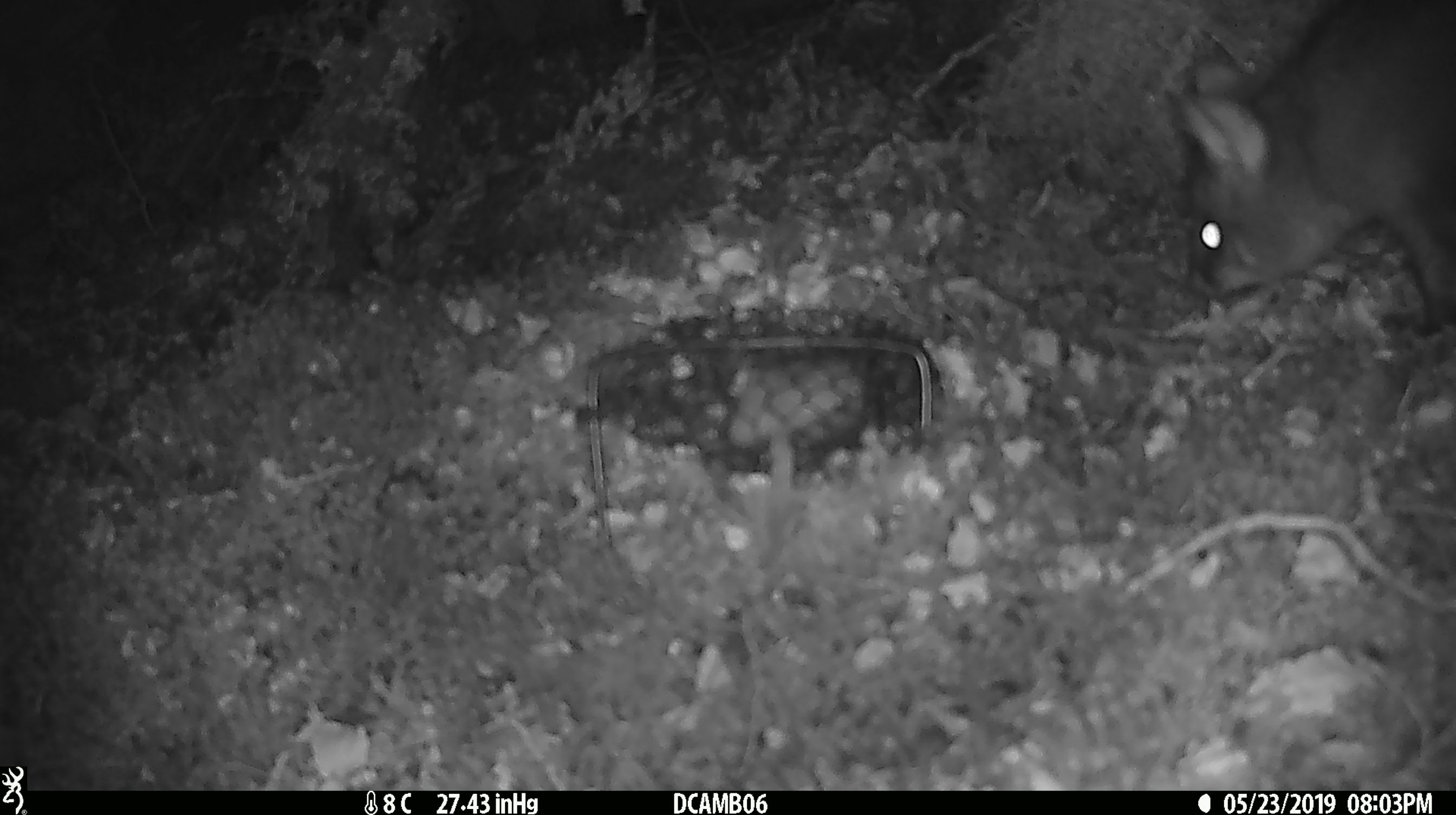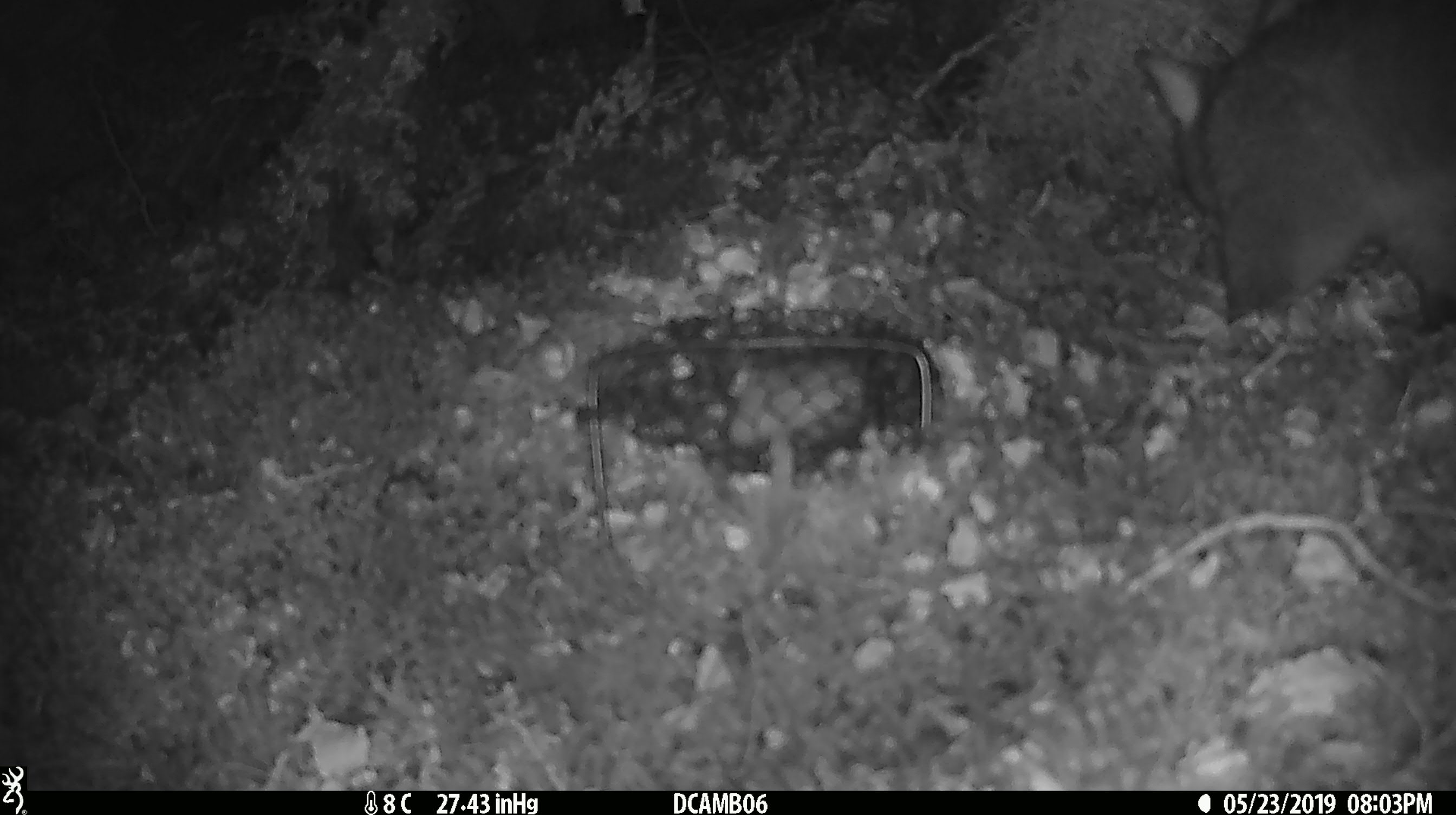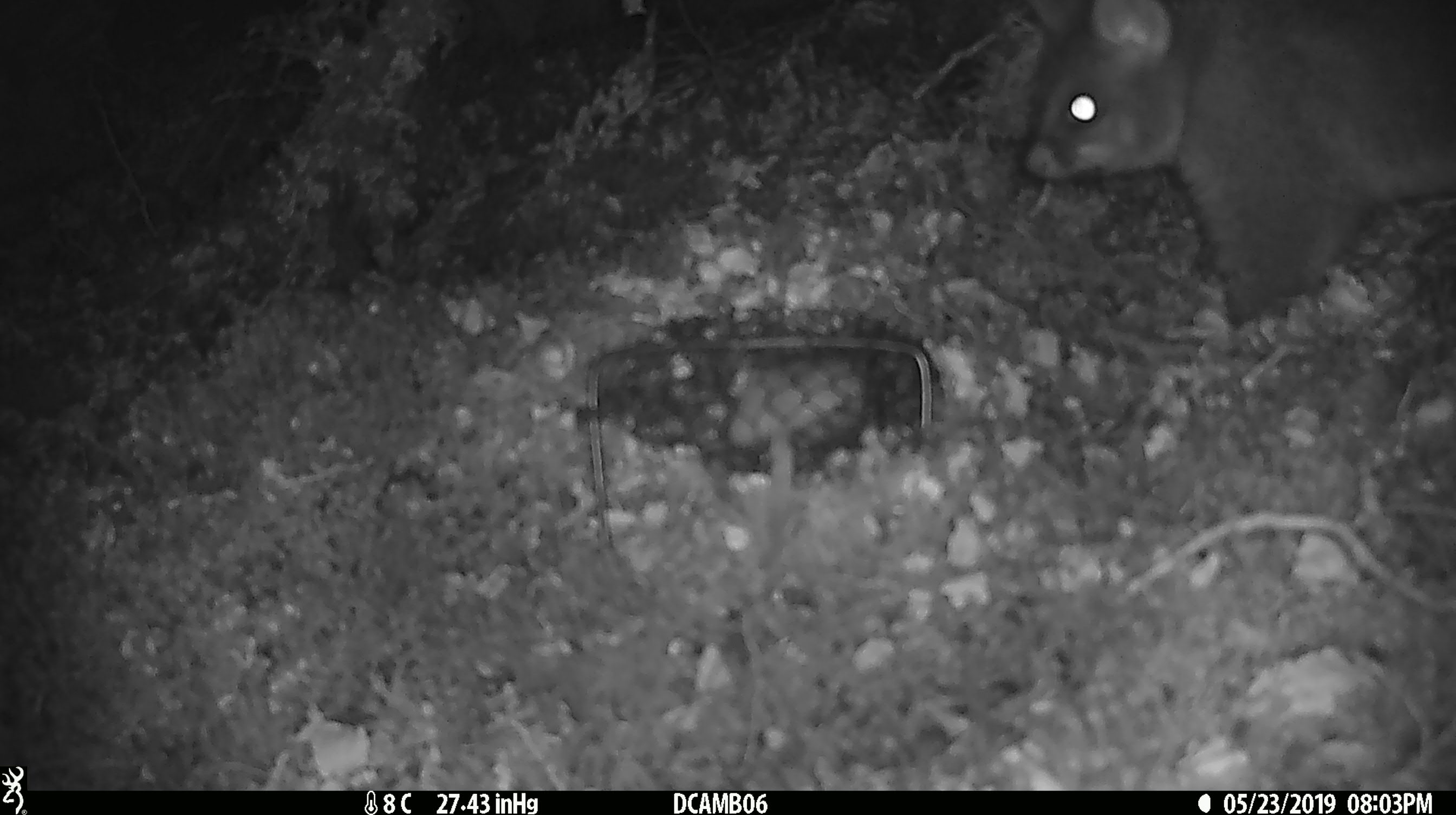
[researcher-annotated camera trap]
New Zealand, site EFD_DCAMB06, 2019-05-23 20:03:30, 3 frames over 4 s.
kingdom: Animalia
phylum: Chordata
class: Mammalia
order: Diprotodontia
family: Phalangeridae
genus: Trichosurus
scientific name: Trichosurus vulpecula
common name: common brushtail possum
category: possum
Possum (common brushtail possum) (Trichosurus vulpecula).